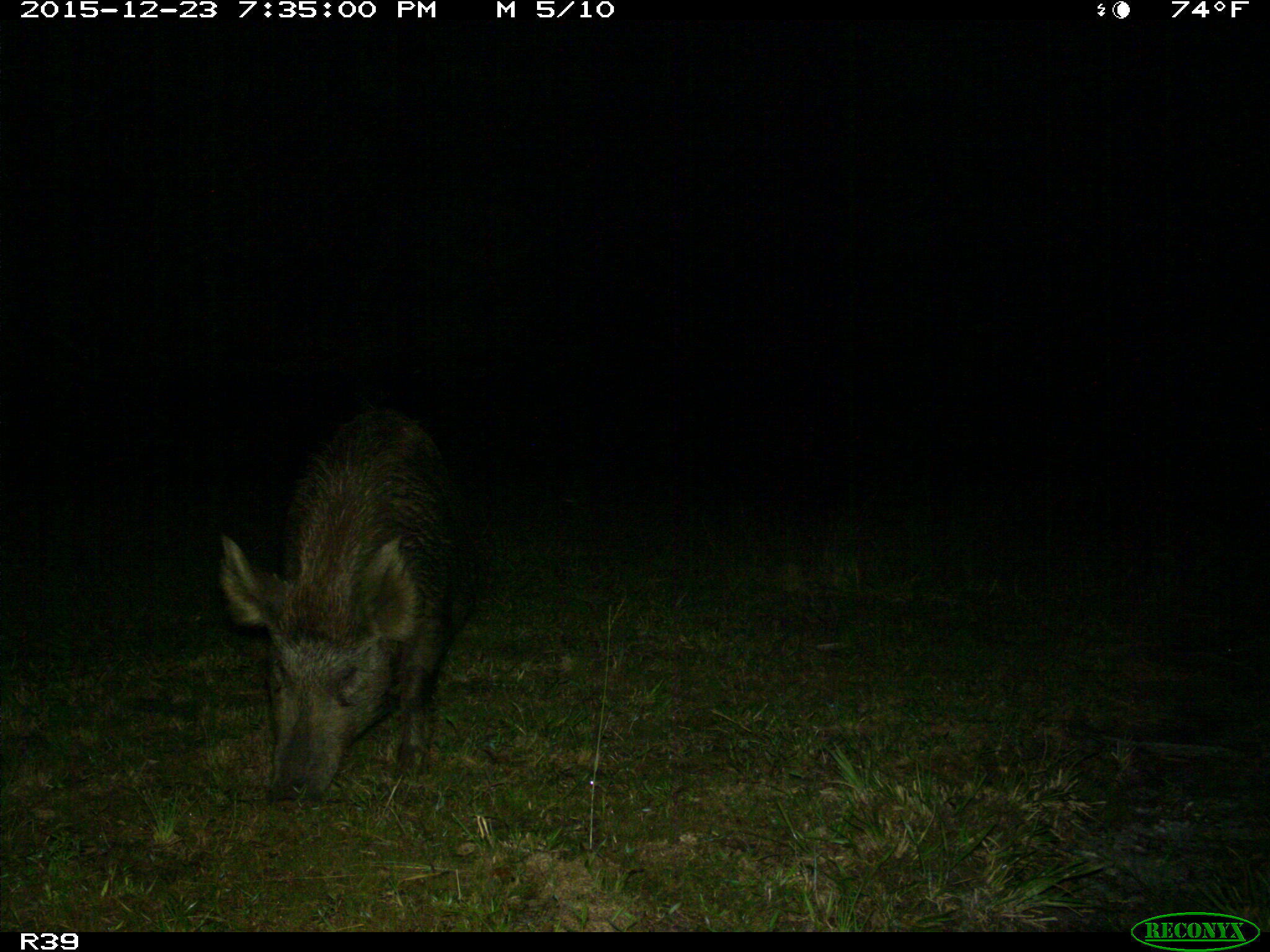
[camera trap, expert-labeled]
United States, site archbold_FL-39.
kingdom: Animalia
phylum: Chordata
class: Mammalia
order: Artiodactyla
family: Suidae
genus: Sus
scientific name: Sus scrofa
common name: wild boar